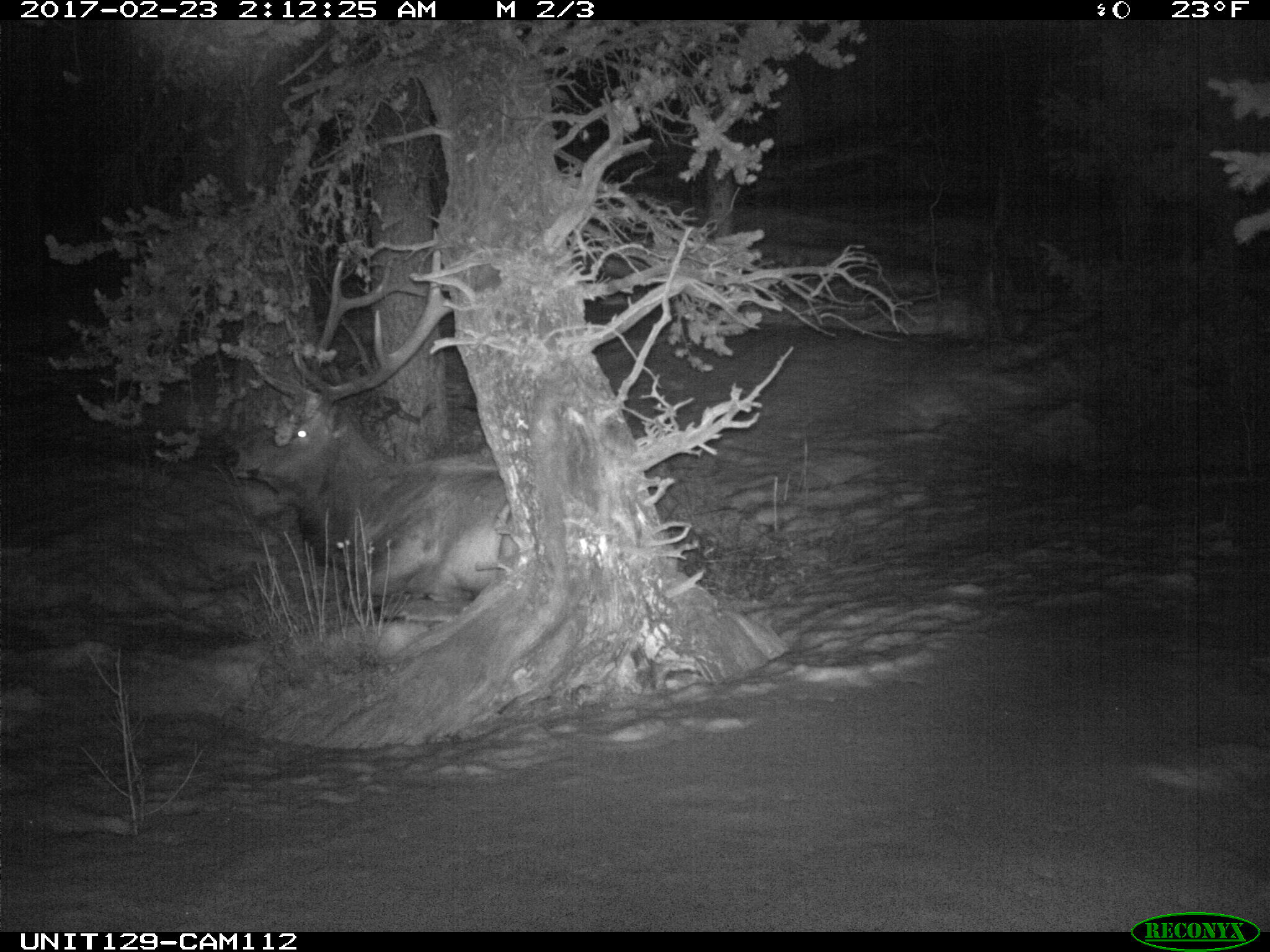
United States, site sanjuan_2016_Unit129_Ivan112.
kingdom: Animalia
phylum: Chordata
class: Mammalia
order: Artiodactyla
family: Cervidae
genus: Cervus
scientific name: Cervus elaphus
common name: red deer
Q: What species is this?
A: Cervus elaphus (red deer).